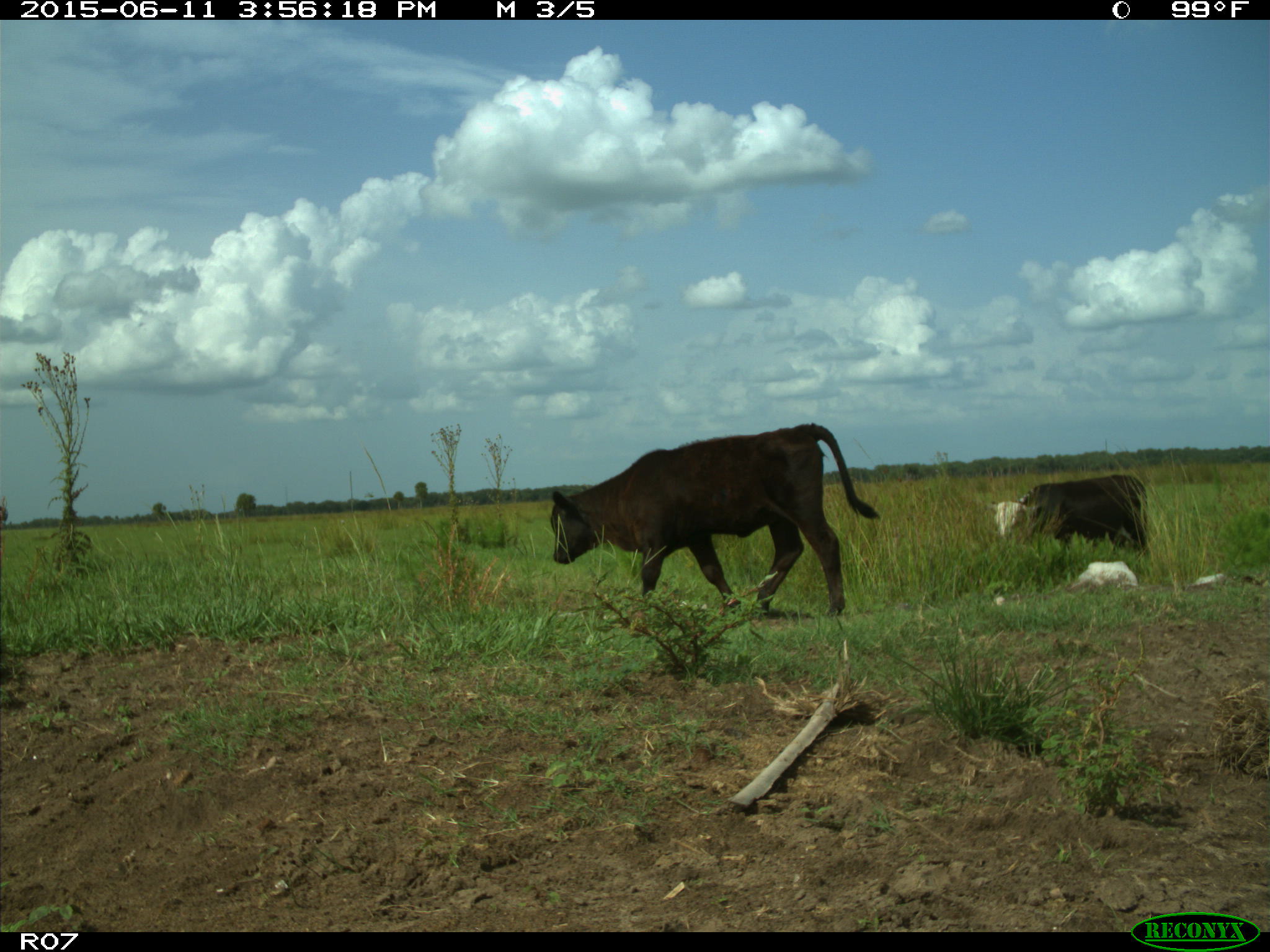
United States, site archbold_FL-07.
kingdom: Animalia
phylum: Chordata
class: Mammalia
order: Artiodactyla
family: Bovidae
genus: Bos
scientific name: Bos taurus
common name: domestic cow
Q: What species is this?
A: Bos taurus (domestic cow).